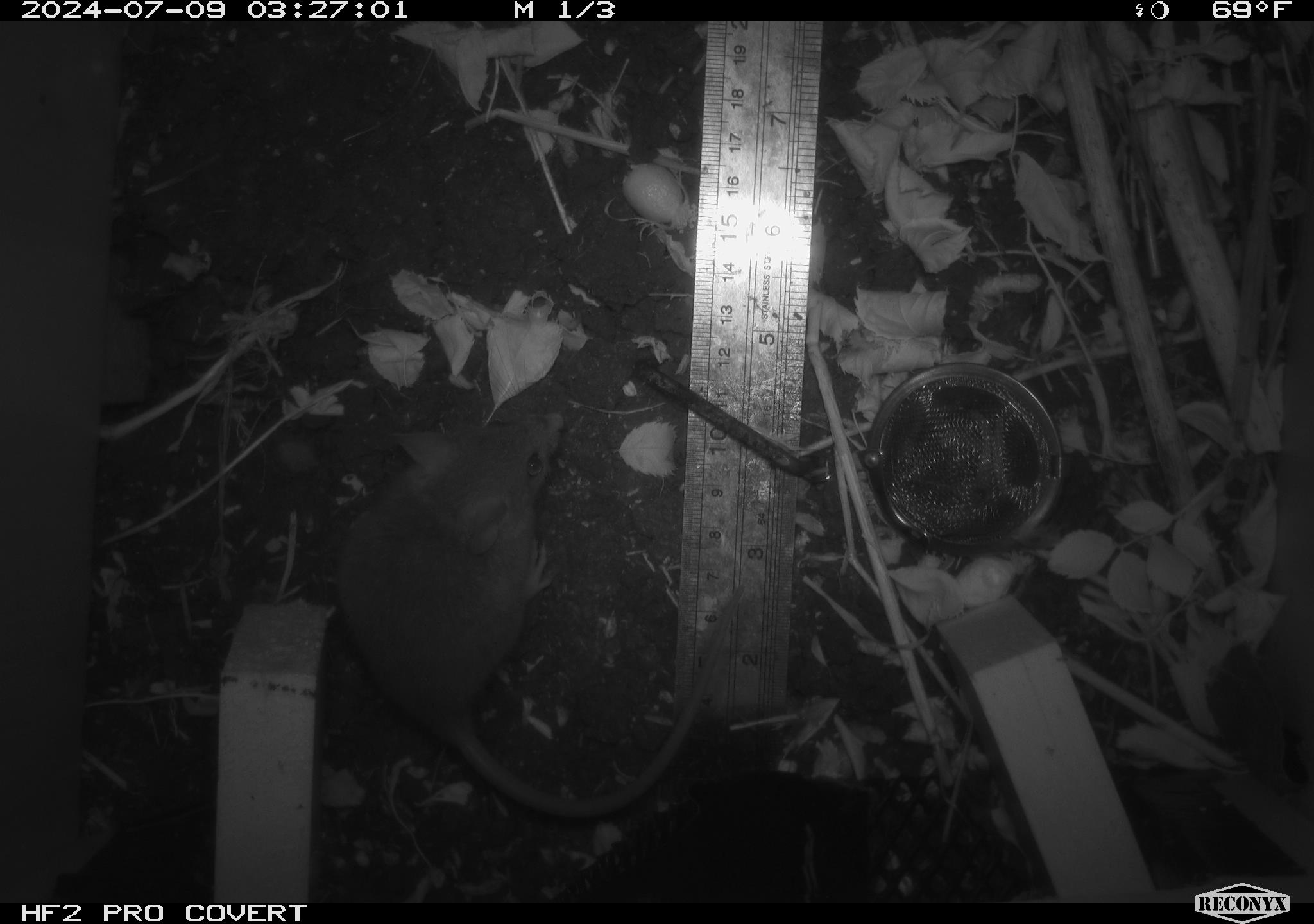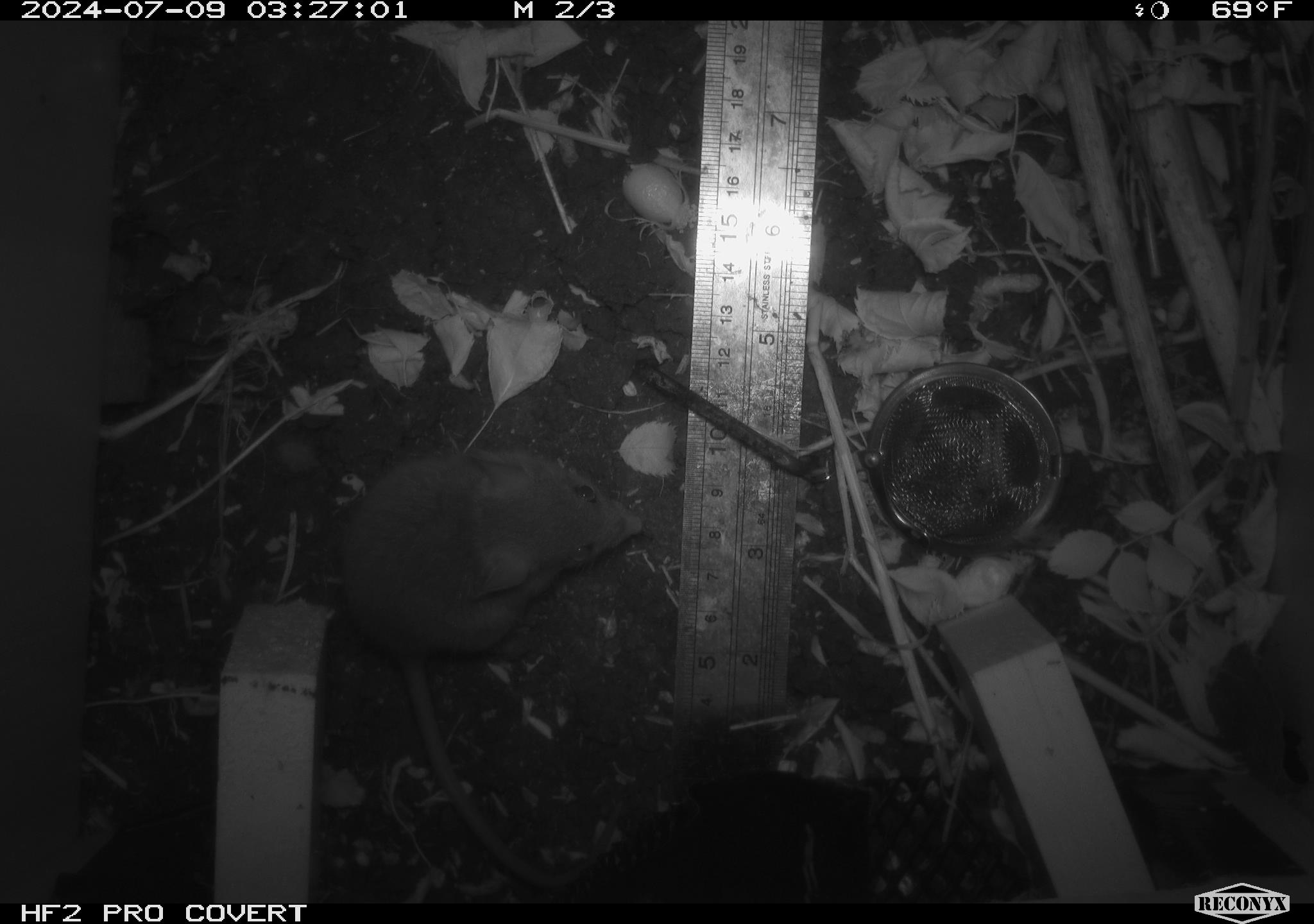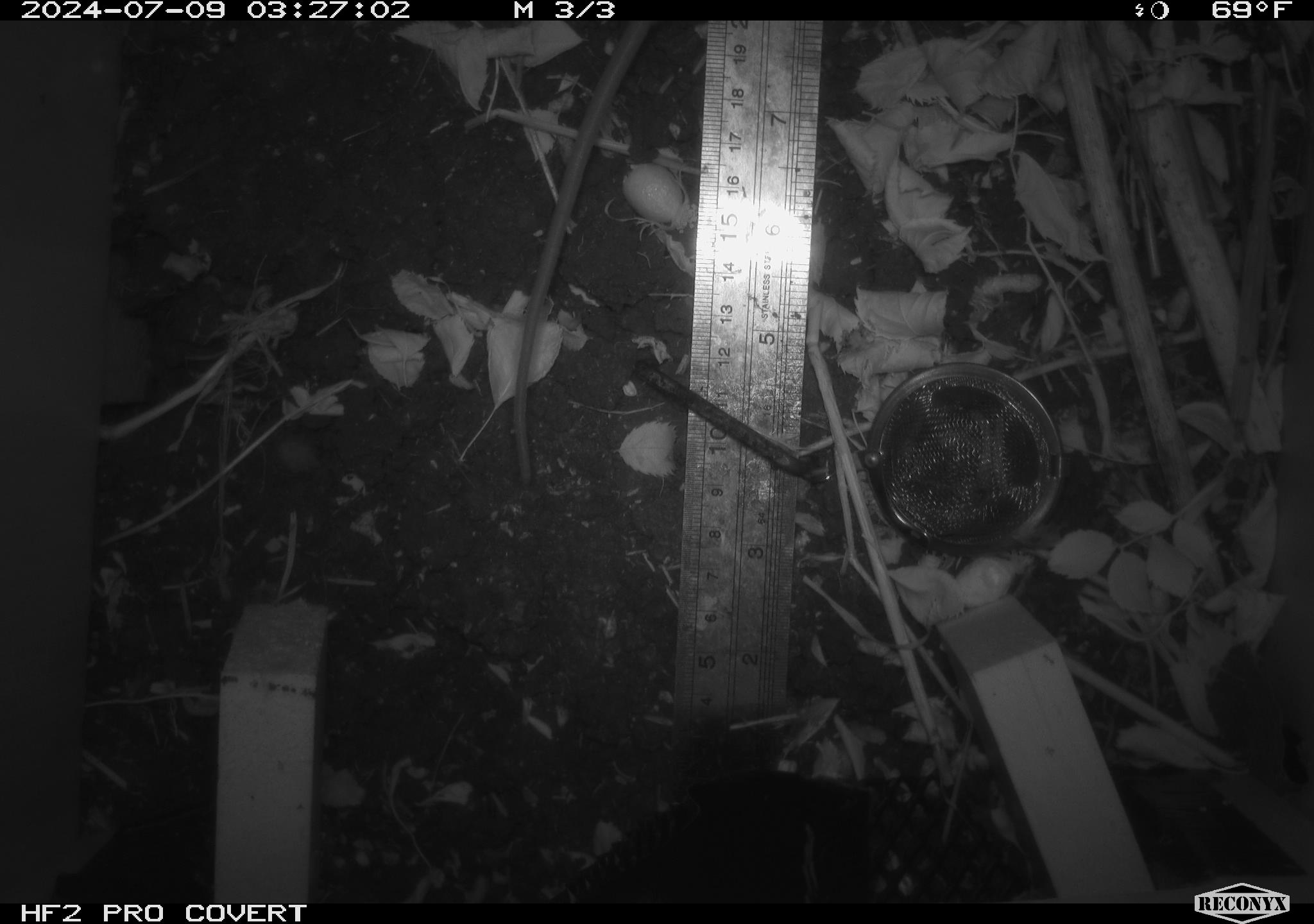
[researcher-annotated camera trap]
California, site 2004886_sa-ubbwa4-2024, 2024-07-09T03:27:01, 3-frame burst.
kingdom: Animalia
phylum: Chordata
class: Mammalia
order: Rodentia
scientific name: Rodentia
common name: woodrat or rat or mouse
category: woodrat or rat or mouse species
Woodrat or rat or mouse species (woodrat or rat or mouse) (Rodentia).